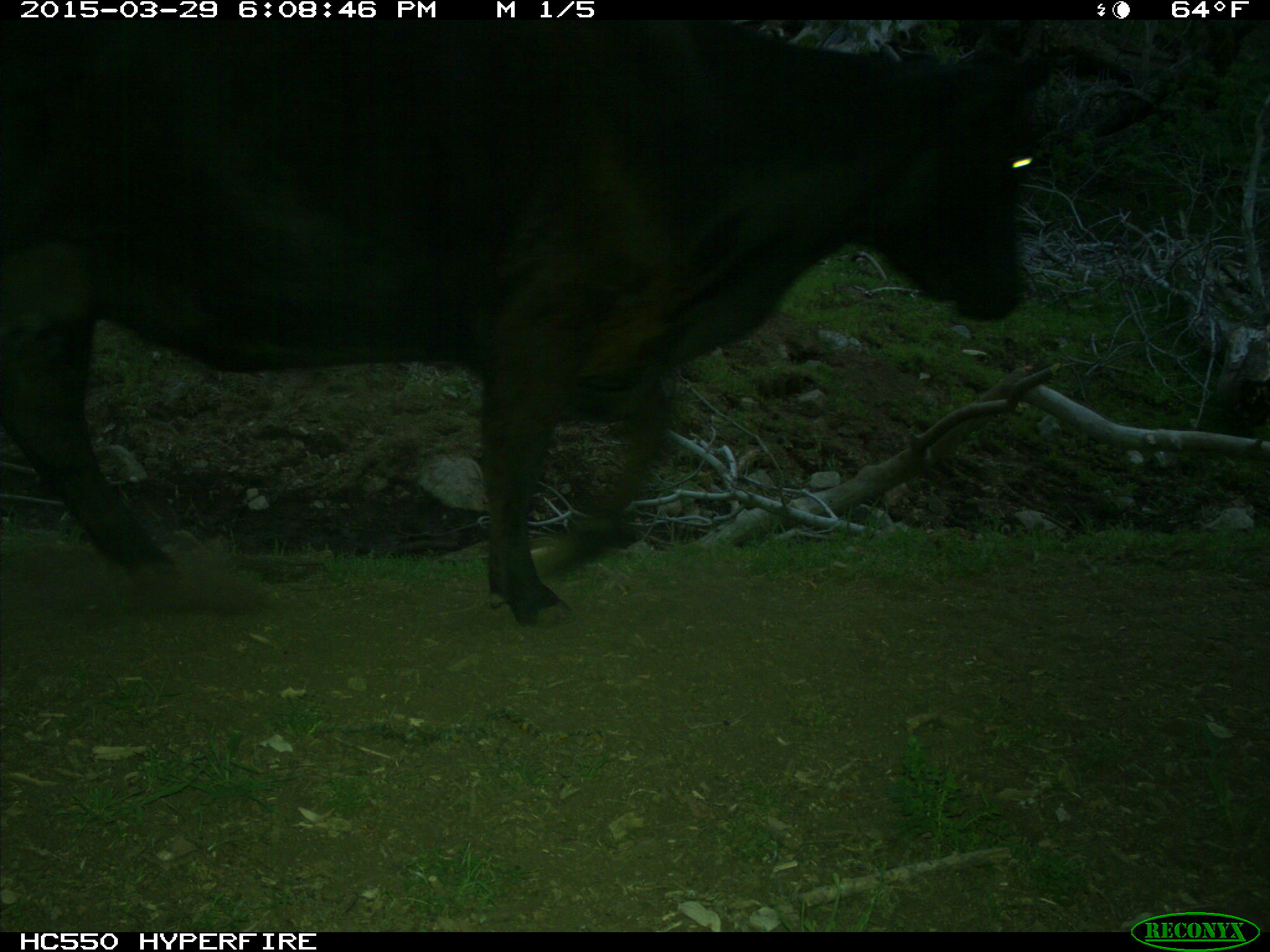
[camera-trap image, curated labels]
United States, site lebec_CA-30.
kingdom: Animalia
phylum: Chordata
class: Mammalia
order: Artiodactyla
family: Bovidae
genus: Bos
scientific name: Bos taurus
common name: domestic cow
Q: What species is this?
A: Bos taurus (domestic cow).